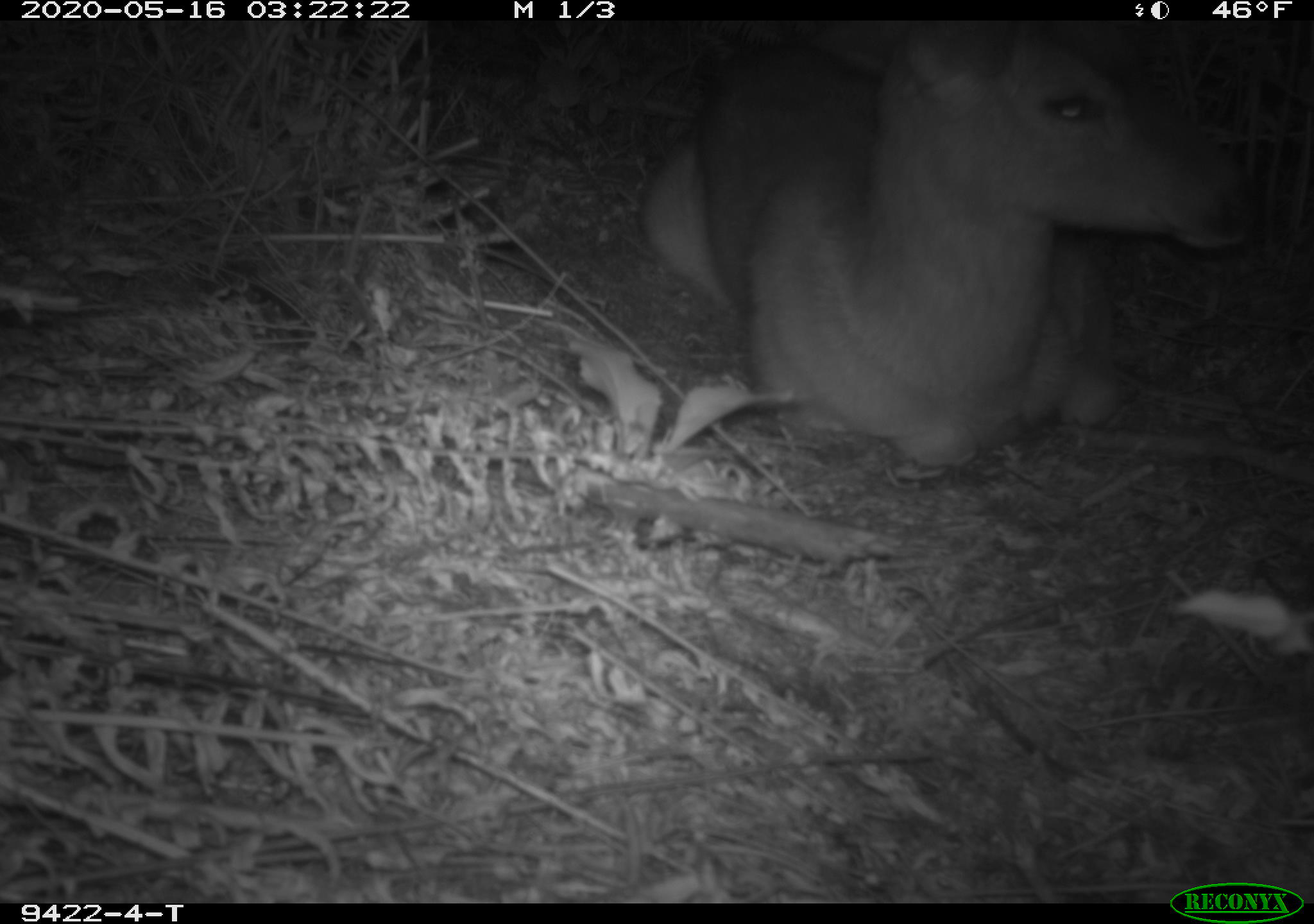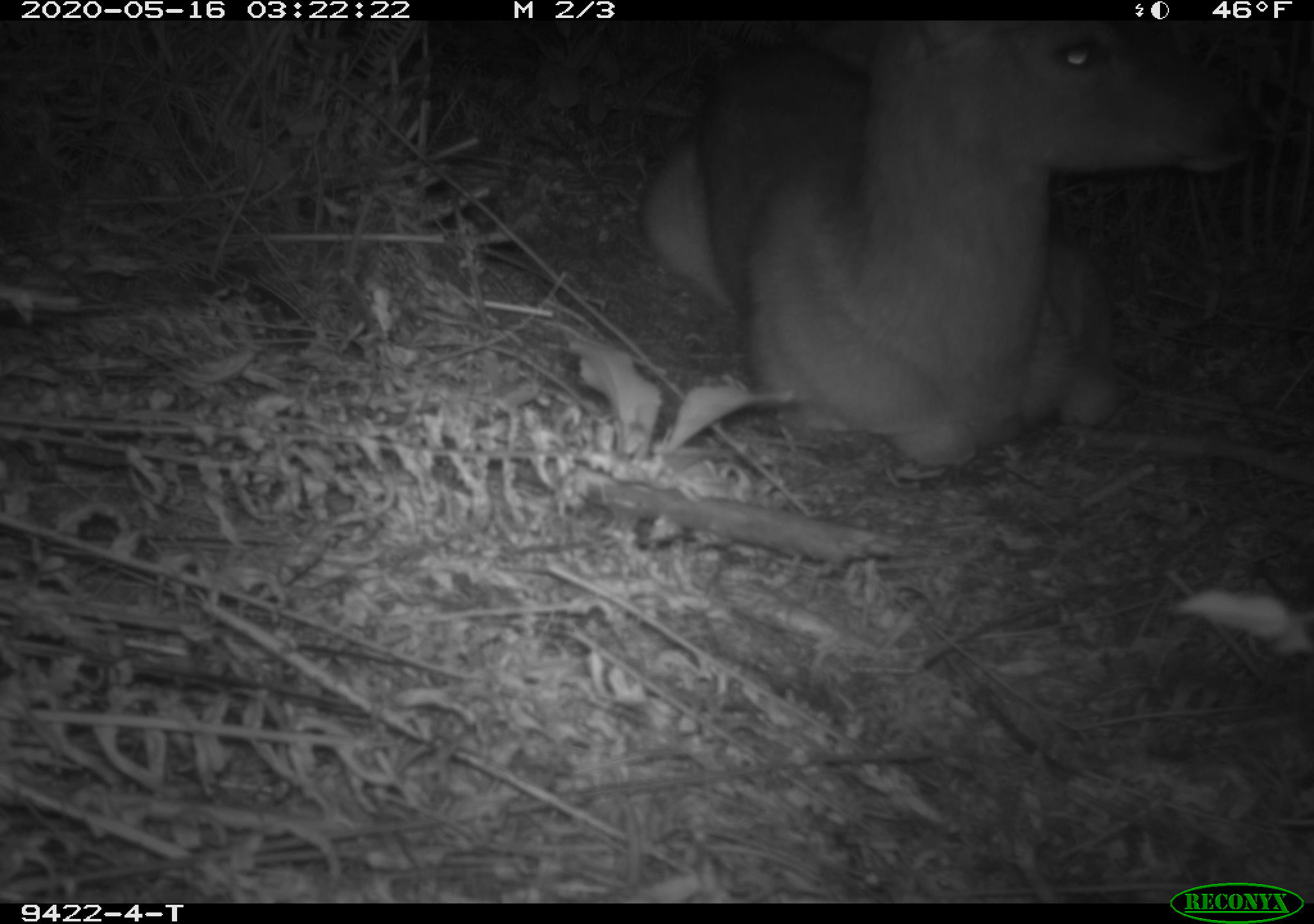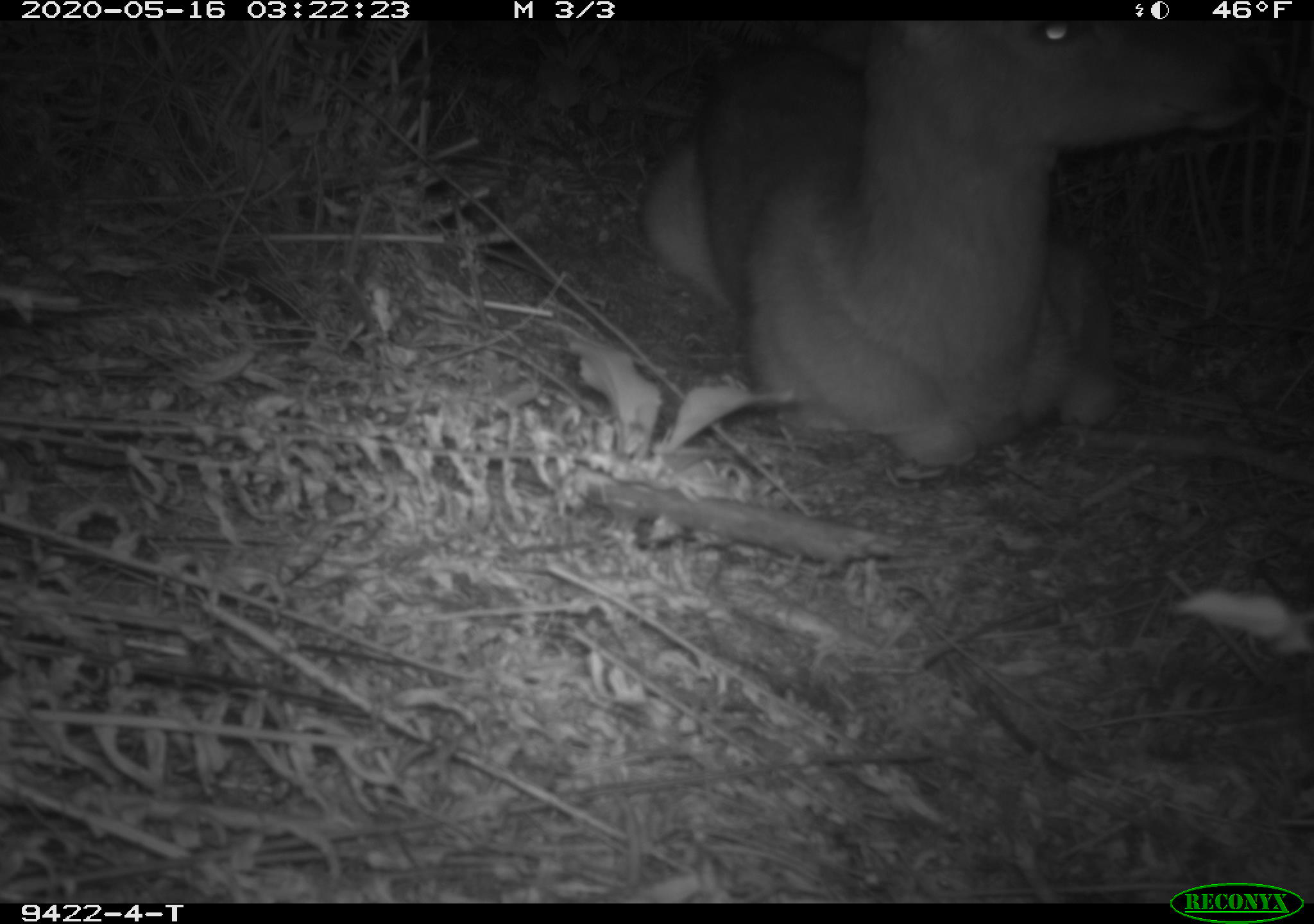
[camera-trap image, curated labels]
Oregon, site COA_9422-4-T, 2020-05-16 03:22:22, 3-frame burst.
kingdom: Animalia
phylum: Chordata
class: Mammalia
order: Artiodactyla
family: Cervidae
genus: Odocoileus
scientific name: Odocoileus hemionus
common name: black-tailed deer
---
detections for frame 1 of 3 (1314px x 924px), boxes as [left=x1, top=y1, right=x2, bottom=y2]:
black-tailed deer: [left=627, top=26, right=1258, bottom=484]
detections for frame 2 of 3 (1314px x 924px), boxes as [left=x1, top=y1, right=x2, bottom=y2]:
black-tailed deer: [left=634, top=26, right=1275, bottom=480]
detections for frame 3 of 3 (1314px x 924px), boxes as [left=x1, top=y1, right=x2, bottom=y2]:
black-tailed deer: [left=629, top=28, right=1273, bottom=471]